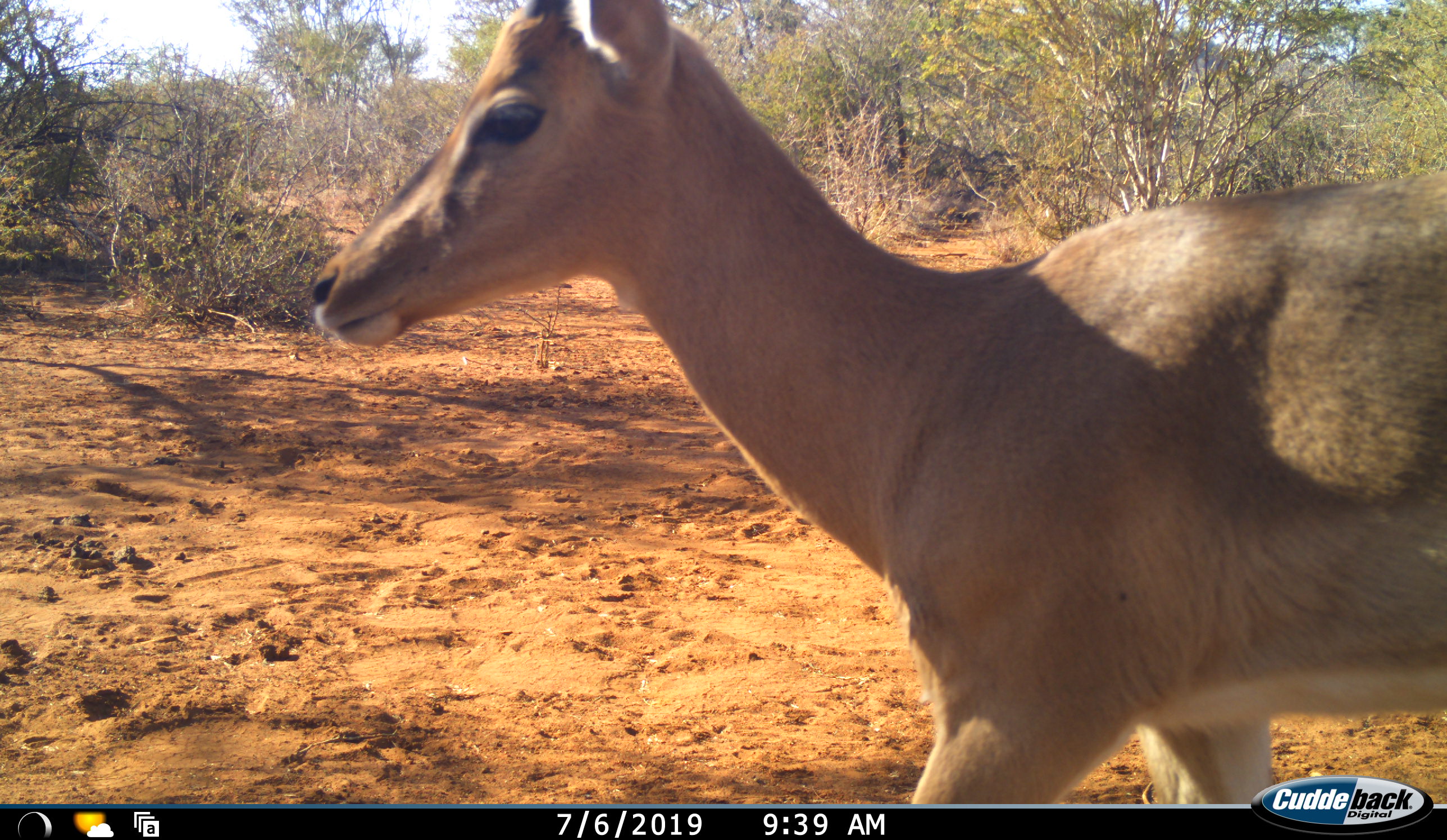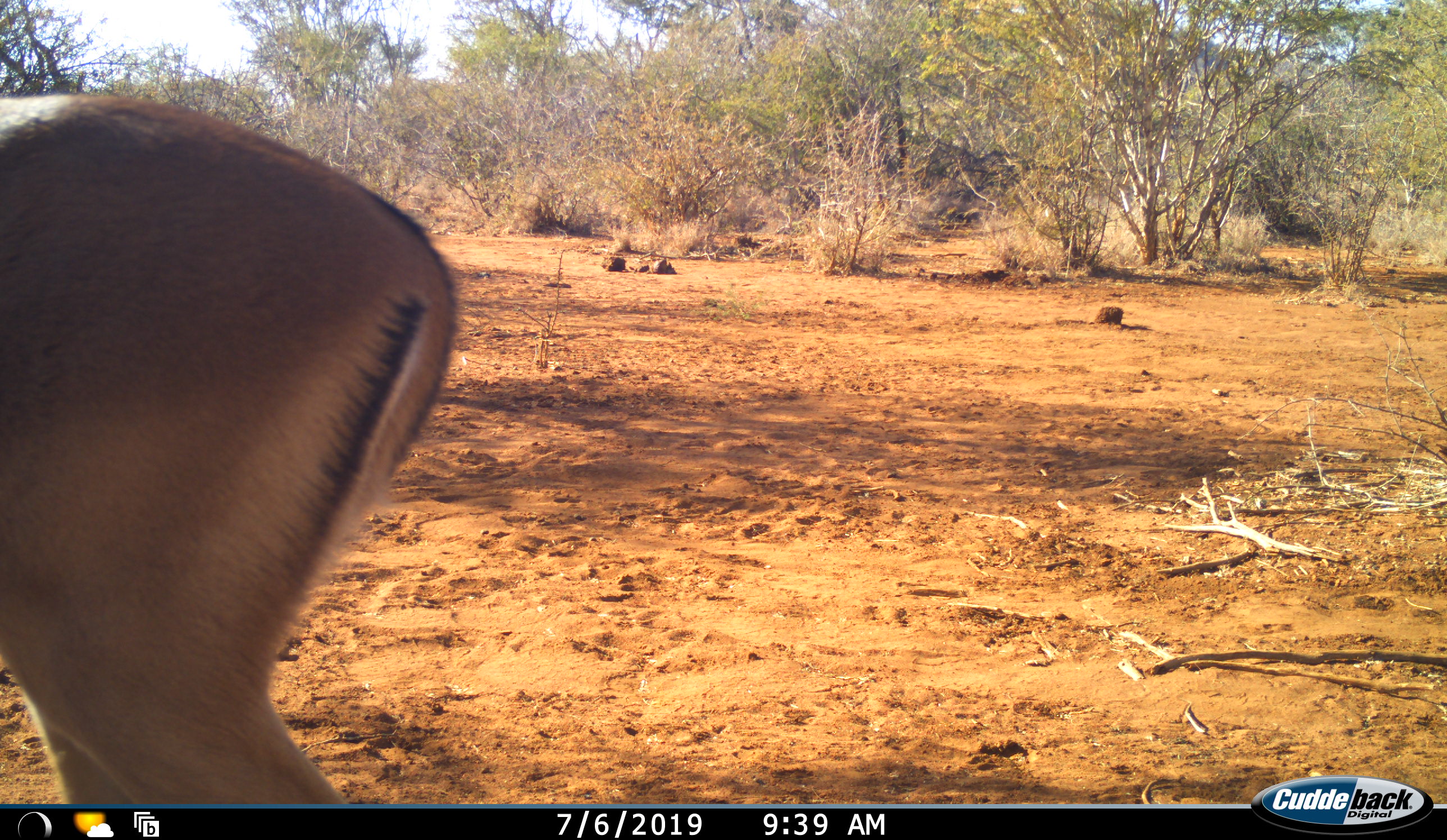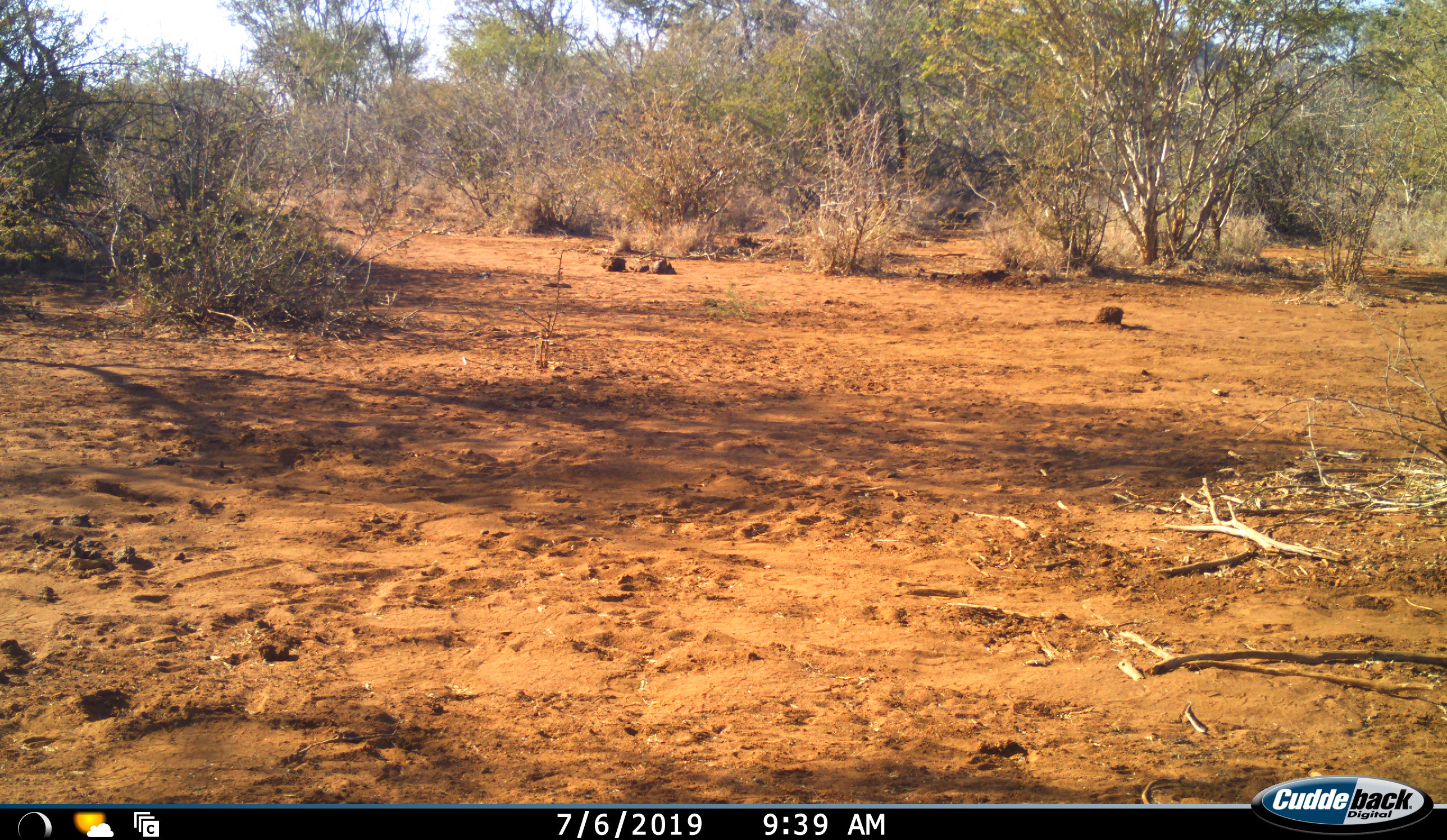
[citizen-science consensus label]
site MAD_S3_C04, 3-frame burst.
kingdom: Animalia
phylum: Chordata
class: Mammalia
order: Artiodactyla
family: Bovidae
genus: Aepyceros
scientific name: Aepyceros melampus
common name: impala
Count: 1.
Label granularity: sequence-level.